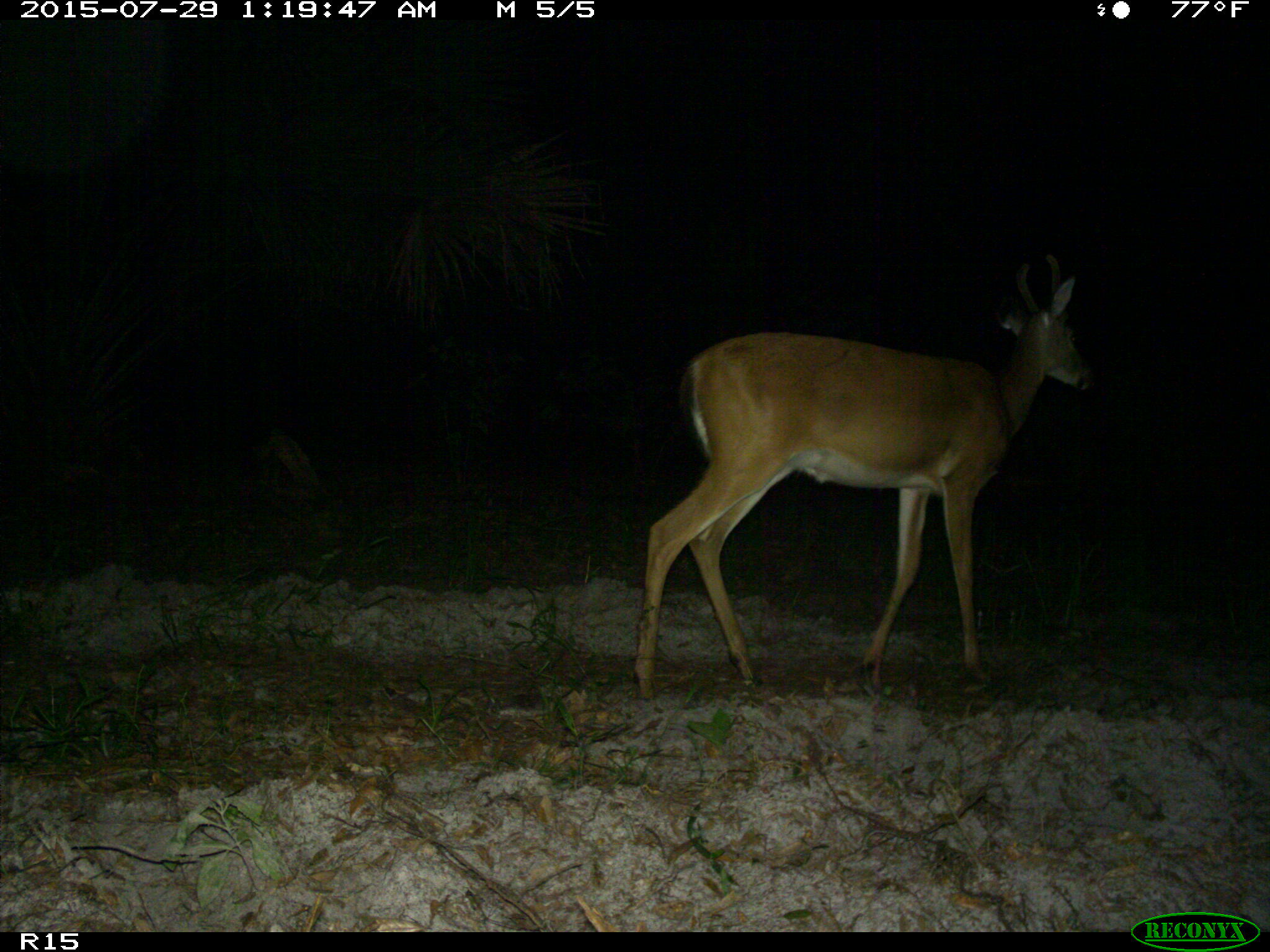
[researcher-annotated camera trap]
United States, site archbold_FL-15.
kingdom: Animalia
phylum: Chordata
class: Mammalia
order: Artiodactyla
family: Cervidae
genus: Odocoileus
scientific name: Odocoileus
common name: deer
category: unidentified deer